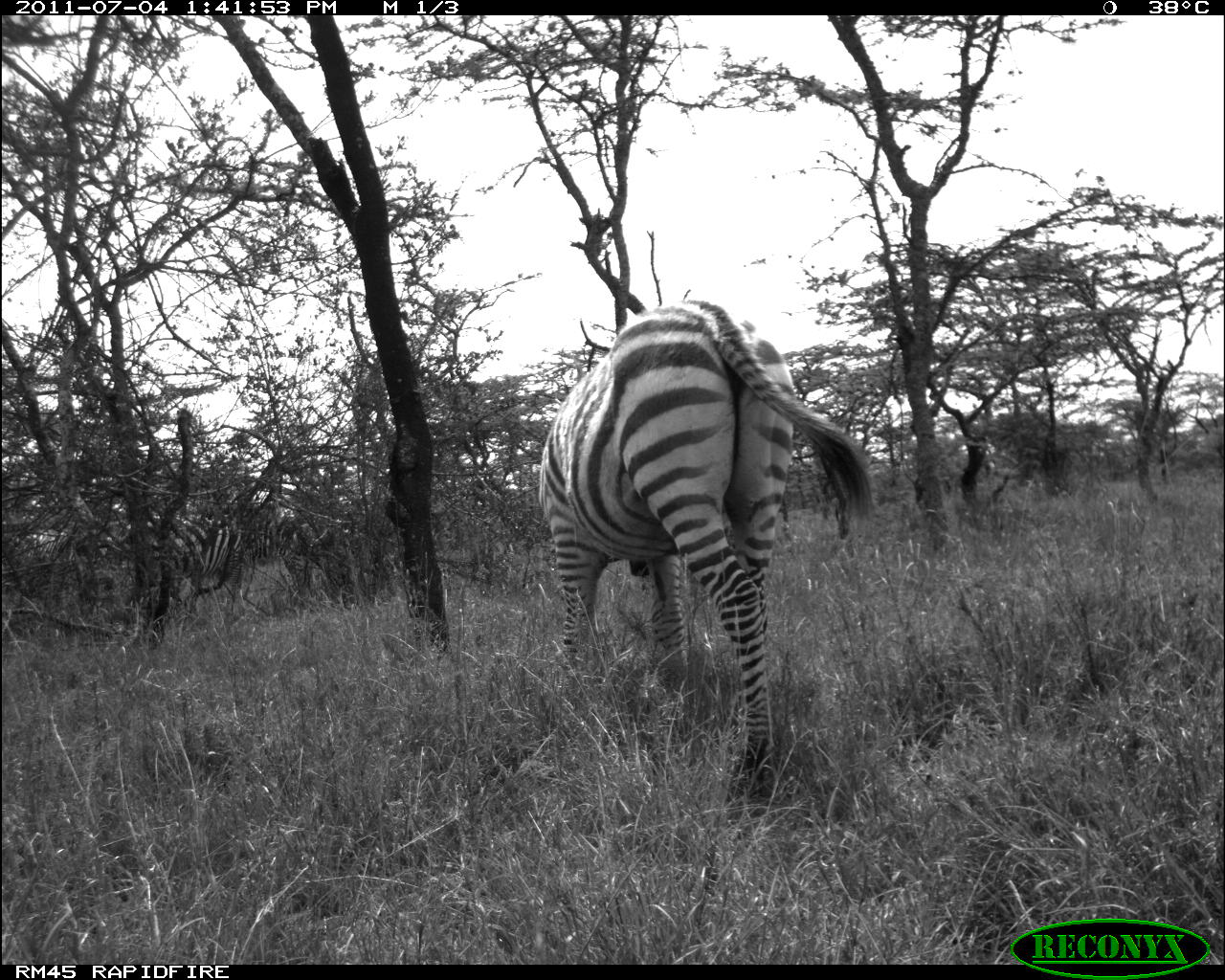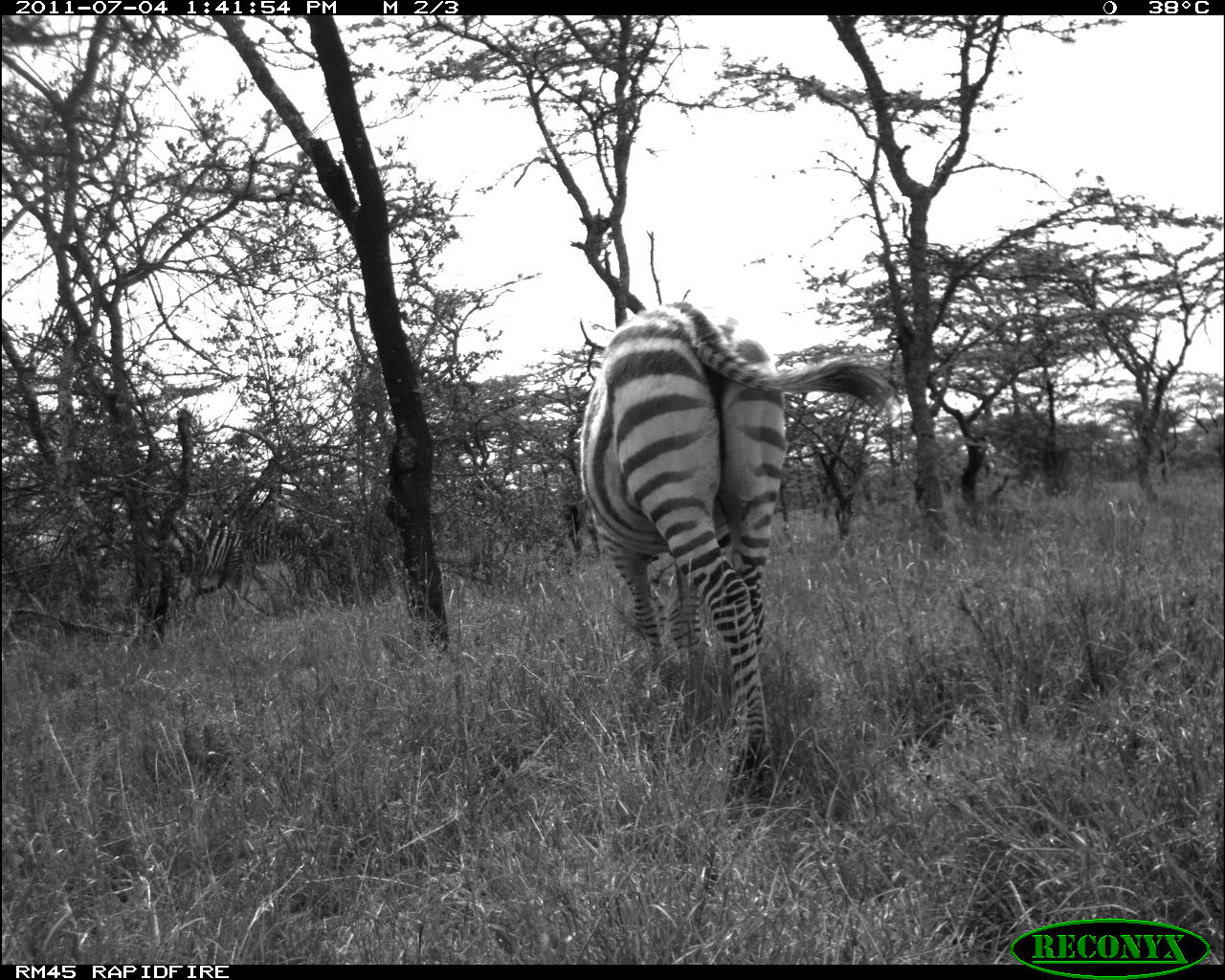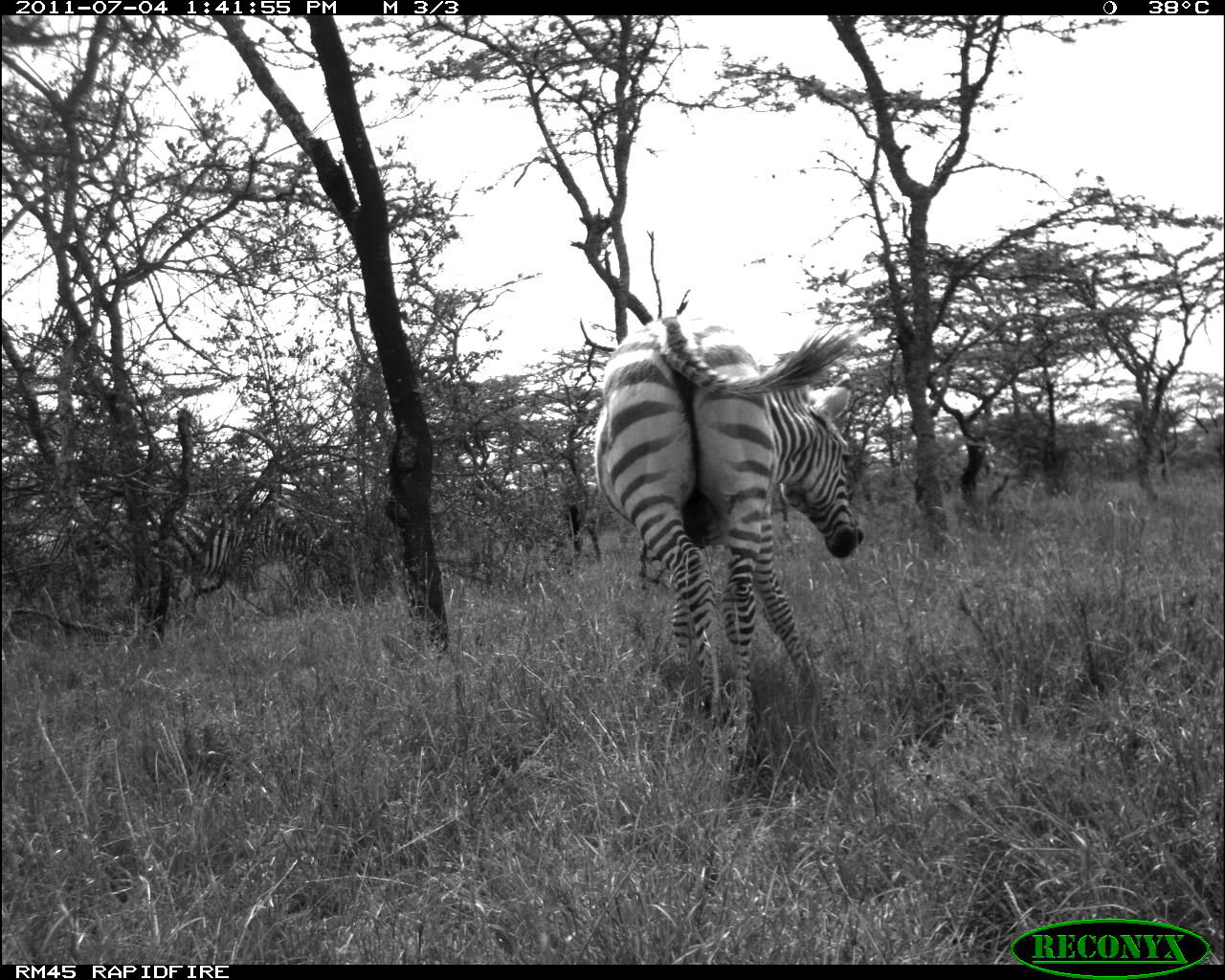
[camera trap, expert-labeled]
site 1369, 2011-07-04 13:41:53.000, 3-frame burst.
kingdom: Animalia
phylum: Chordata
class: Mammalia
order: Perissodactyla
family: Equidae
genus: Equus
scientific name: Equus quagga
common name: plains zebra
Equus quagga (plains zebra), count 2.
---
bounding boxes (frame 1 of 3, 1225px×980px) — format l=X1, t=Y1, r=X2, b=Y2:
equus quagga: l=534, t=298, r=880, b=822; l=224, t=504, r=353, b=617; l=120, t=515, r=249, b=620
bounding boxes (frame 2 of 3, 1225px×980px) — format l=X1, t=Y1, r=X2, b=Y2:
equus quagga: l=576, t=301, r=900, b=794; l=121, t=510, r=246, b=611; l=228, t=517, r=320, b=594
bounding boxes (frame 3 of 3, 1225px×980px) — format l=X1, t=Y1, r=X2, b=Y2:
equus quagga: l=591, t=314, r=865, b=767; l=145, t=512, r=274, b=624; l=187, t=503, r=318, b=606